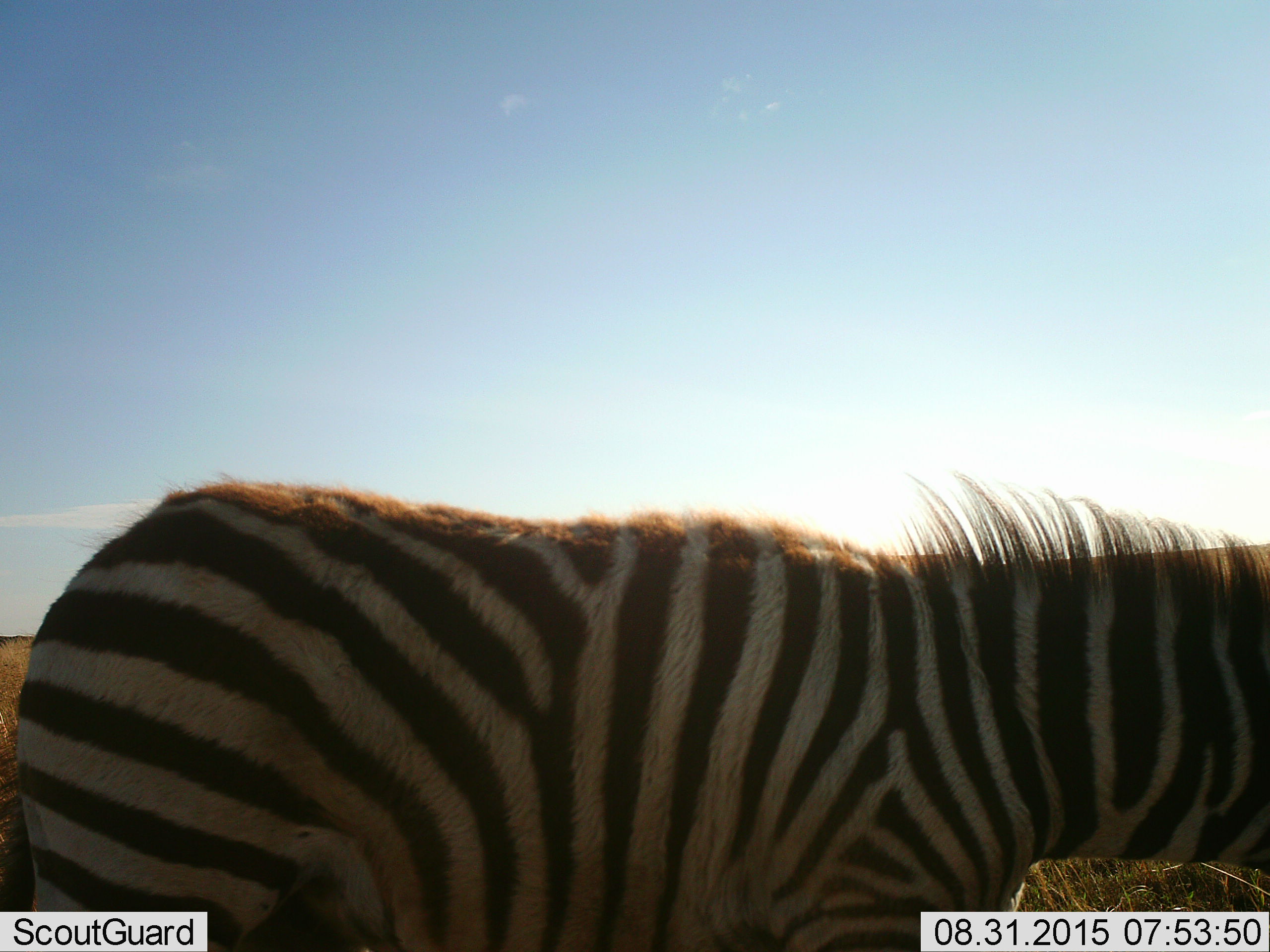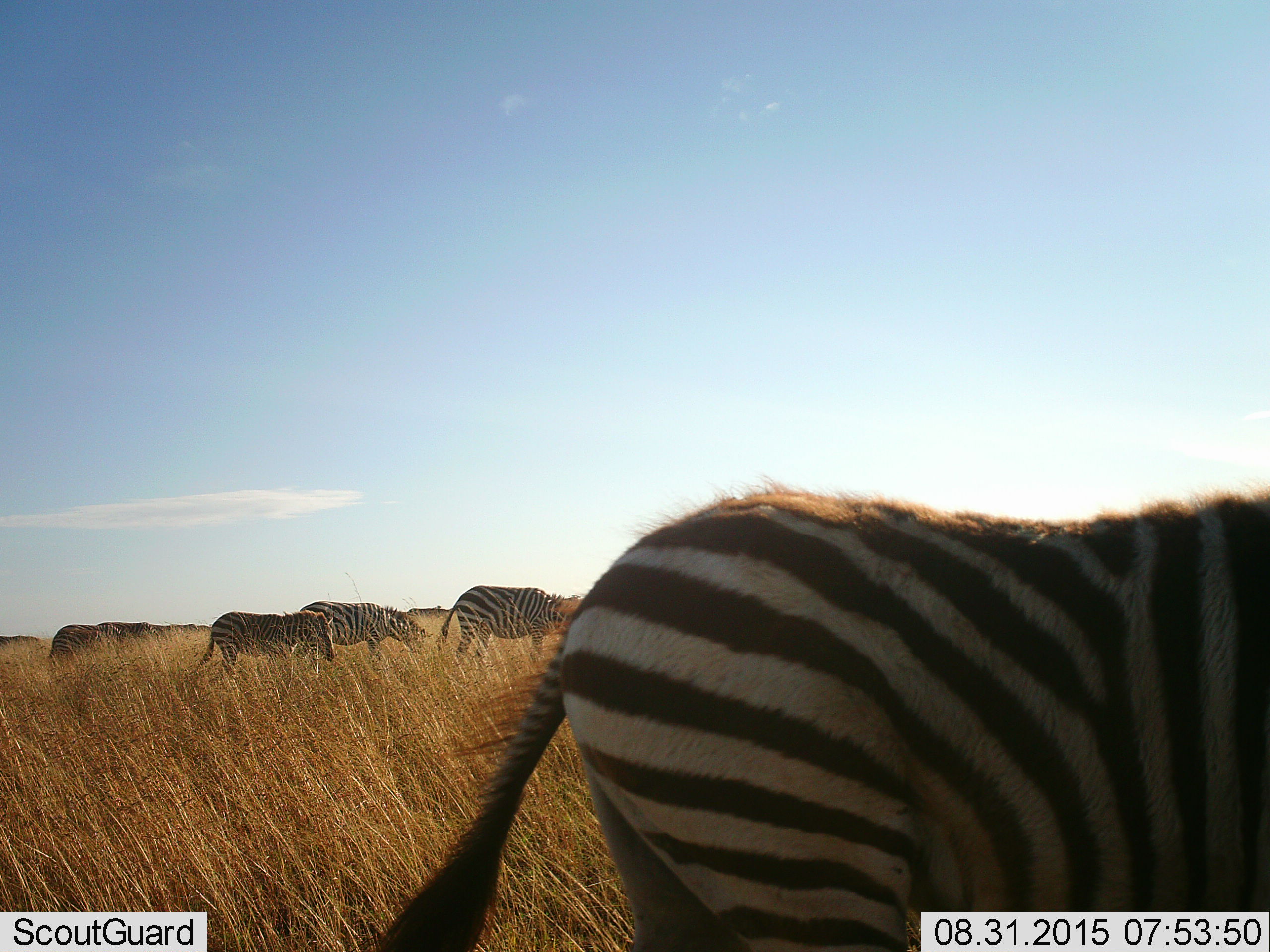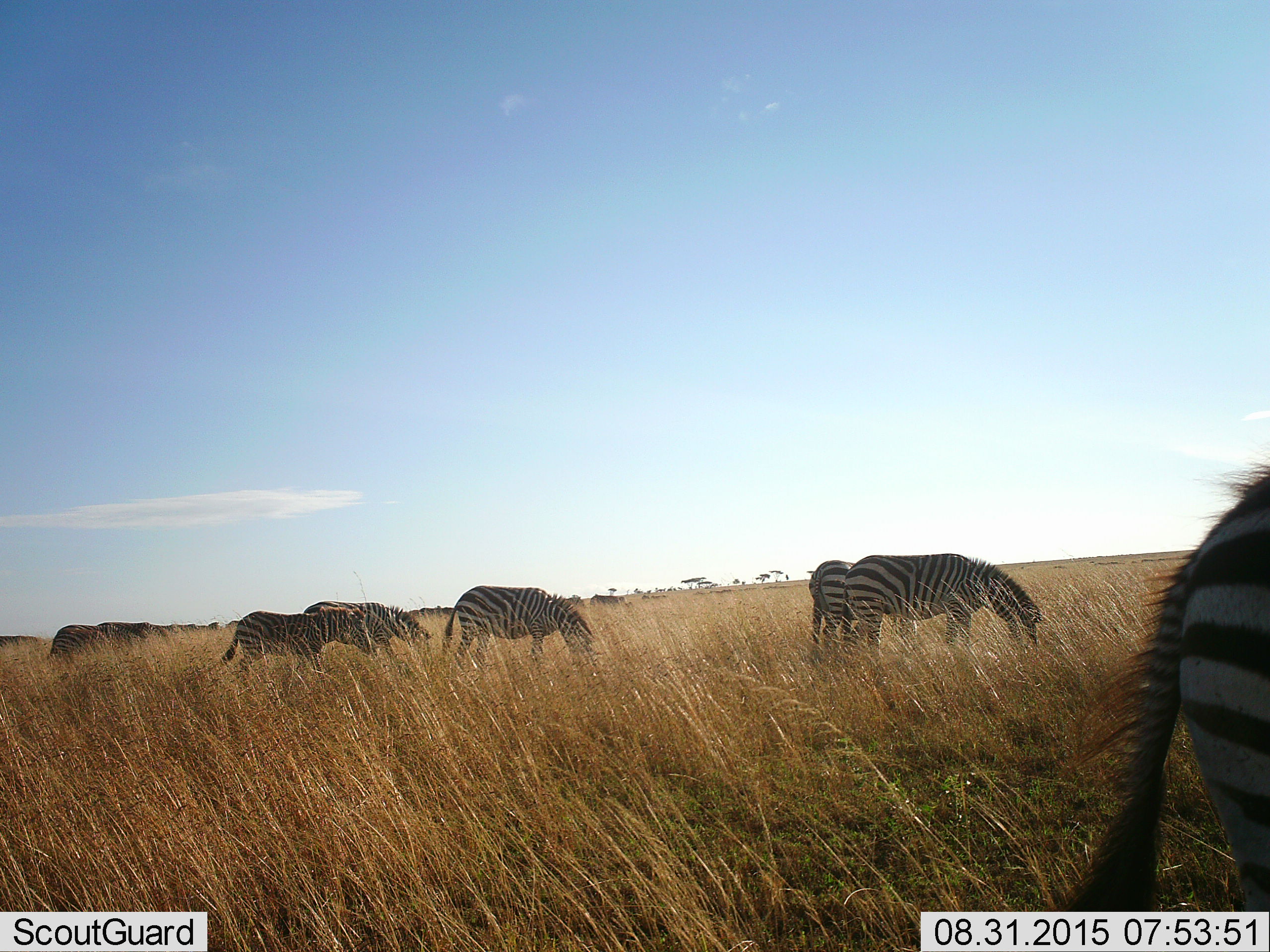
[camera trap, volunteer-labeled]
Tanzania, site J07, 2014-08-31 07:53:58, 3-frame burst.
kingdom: Animalia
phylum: Chordata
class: Mammalia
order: Perissodactyla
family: Equidae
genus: Equus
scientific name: Equus quagga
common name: plains zebra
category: zebra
Zebra (plains zebra) (Equus quagga), count 6. Behavior (volunteer vote fractions): standing 30%, resting 0%, moving 80%, interacting 0%. Young present (vote fraction): 0%. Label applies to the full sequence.